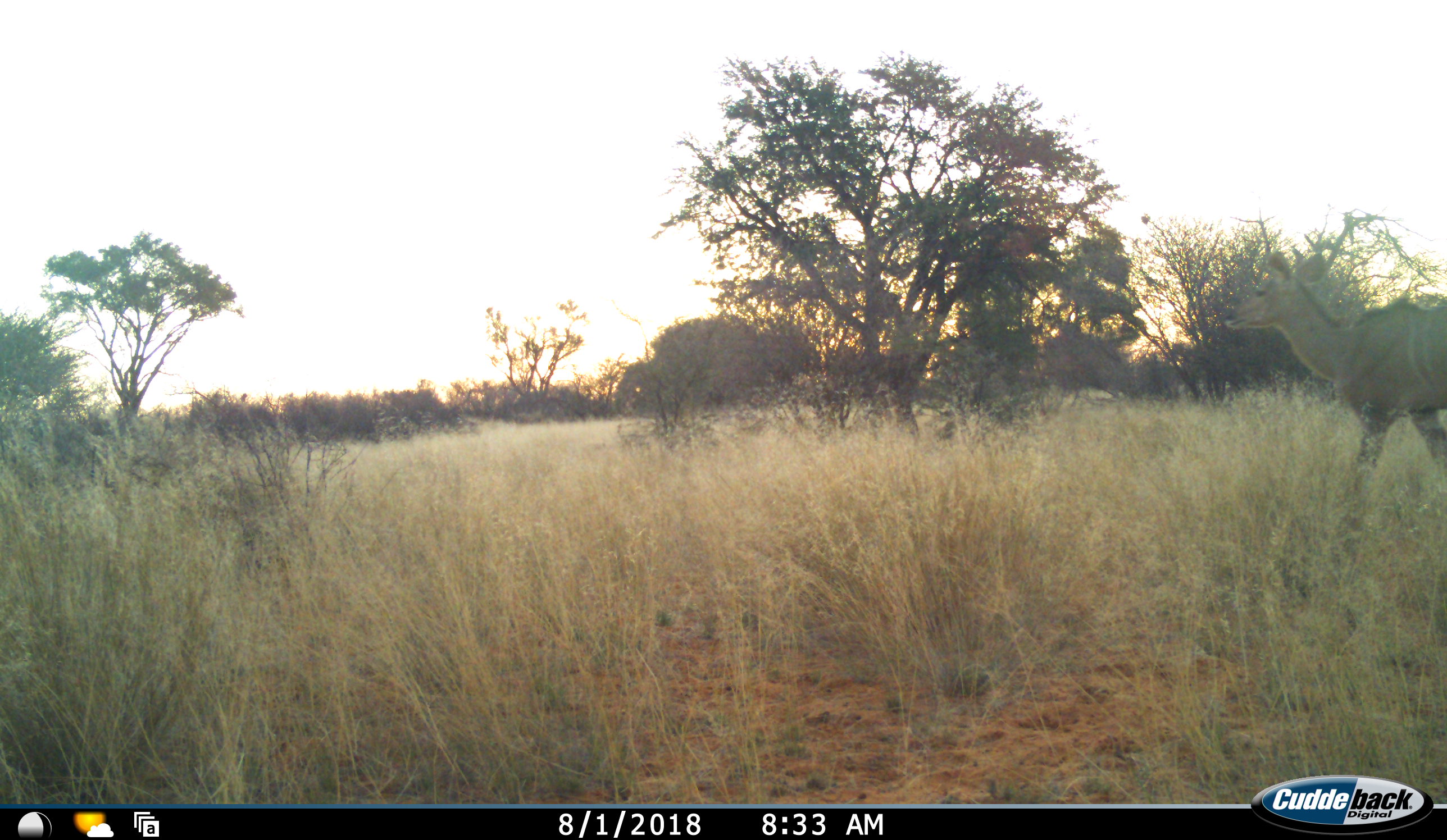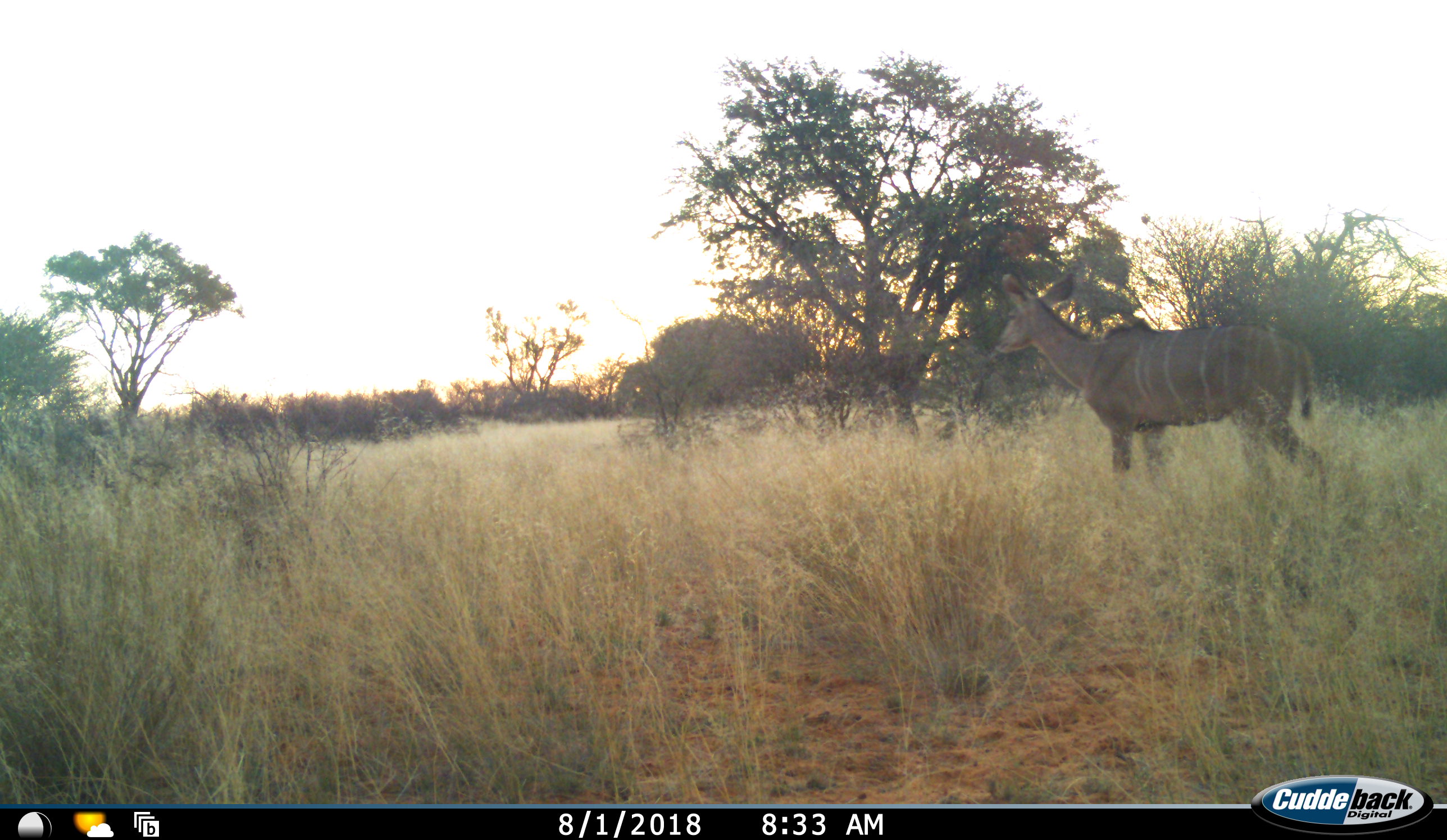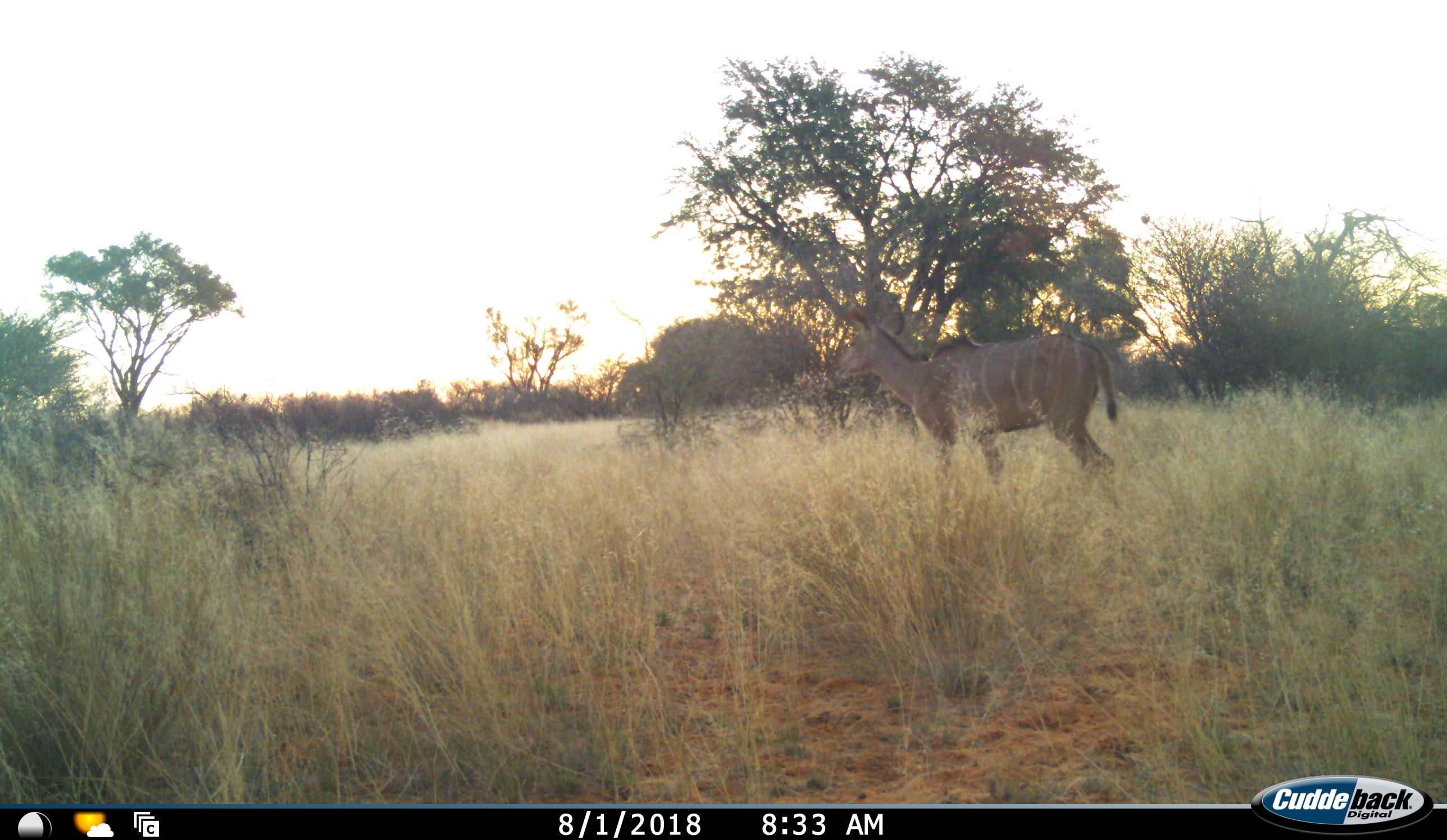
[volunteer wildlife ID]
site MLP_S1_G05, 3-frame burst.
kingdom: Animalia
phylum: Chordata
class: Mammalia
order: Artiodactyla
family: Bovidae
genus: Tragelaphus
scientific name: Tragelaphus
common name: kudu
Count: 1.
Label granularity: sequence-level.